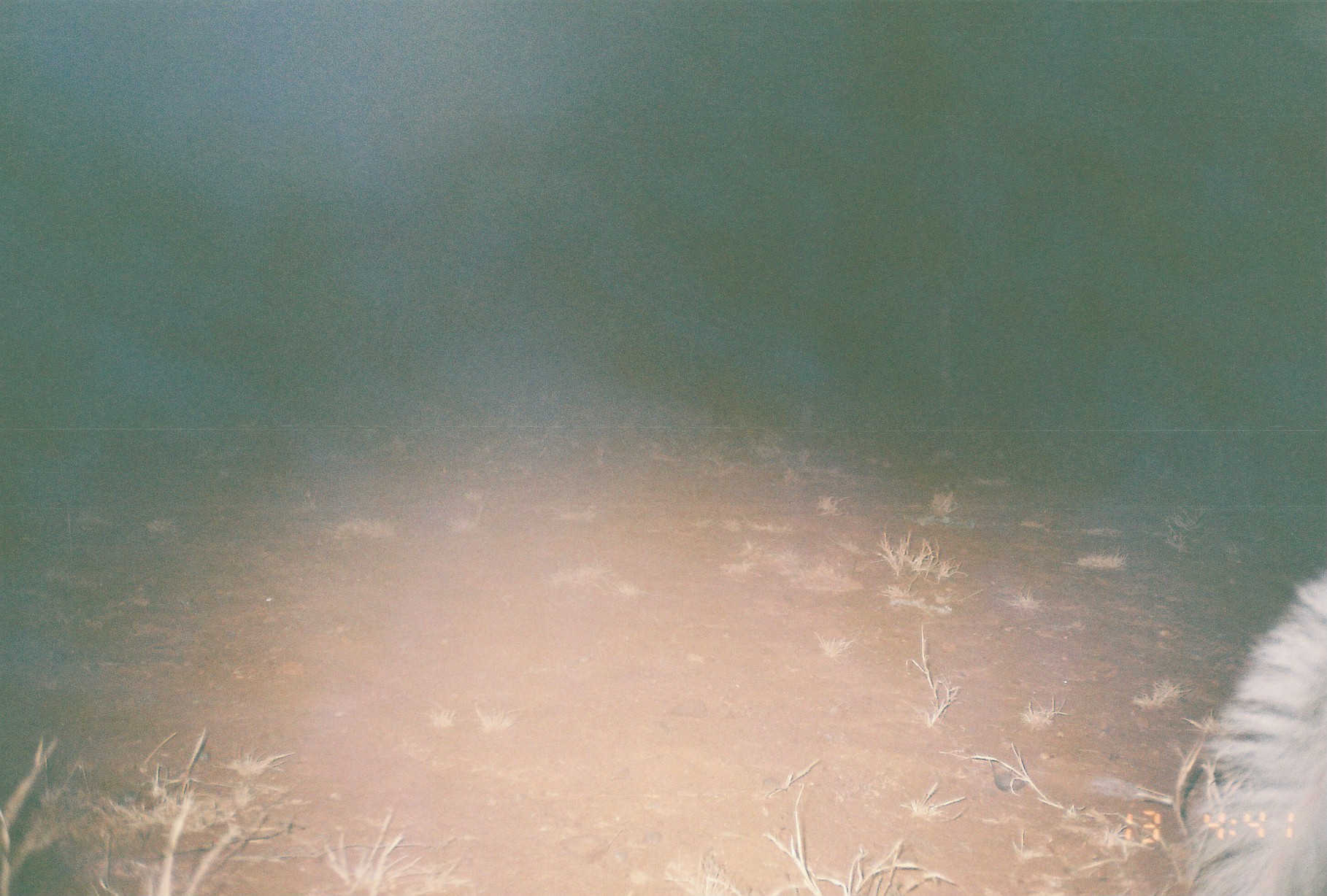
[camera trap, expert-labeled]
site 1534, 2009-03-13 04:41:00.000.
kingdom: Animalia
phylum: Chordata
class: Mammalia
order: Carnivora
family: Hyaenidae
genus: Proteles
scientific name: Proteles cristatus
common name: aardwolf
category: proteles cristata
Proteles cristata (aardwolf) (Proteles cristatus), count 1.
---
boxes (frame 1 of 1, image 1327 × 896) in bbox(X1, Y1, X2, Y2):
proteles cristata: bbox(1169, 562, 1327, 896)